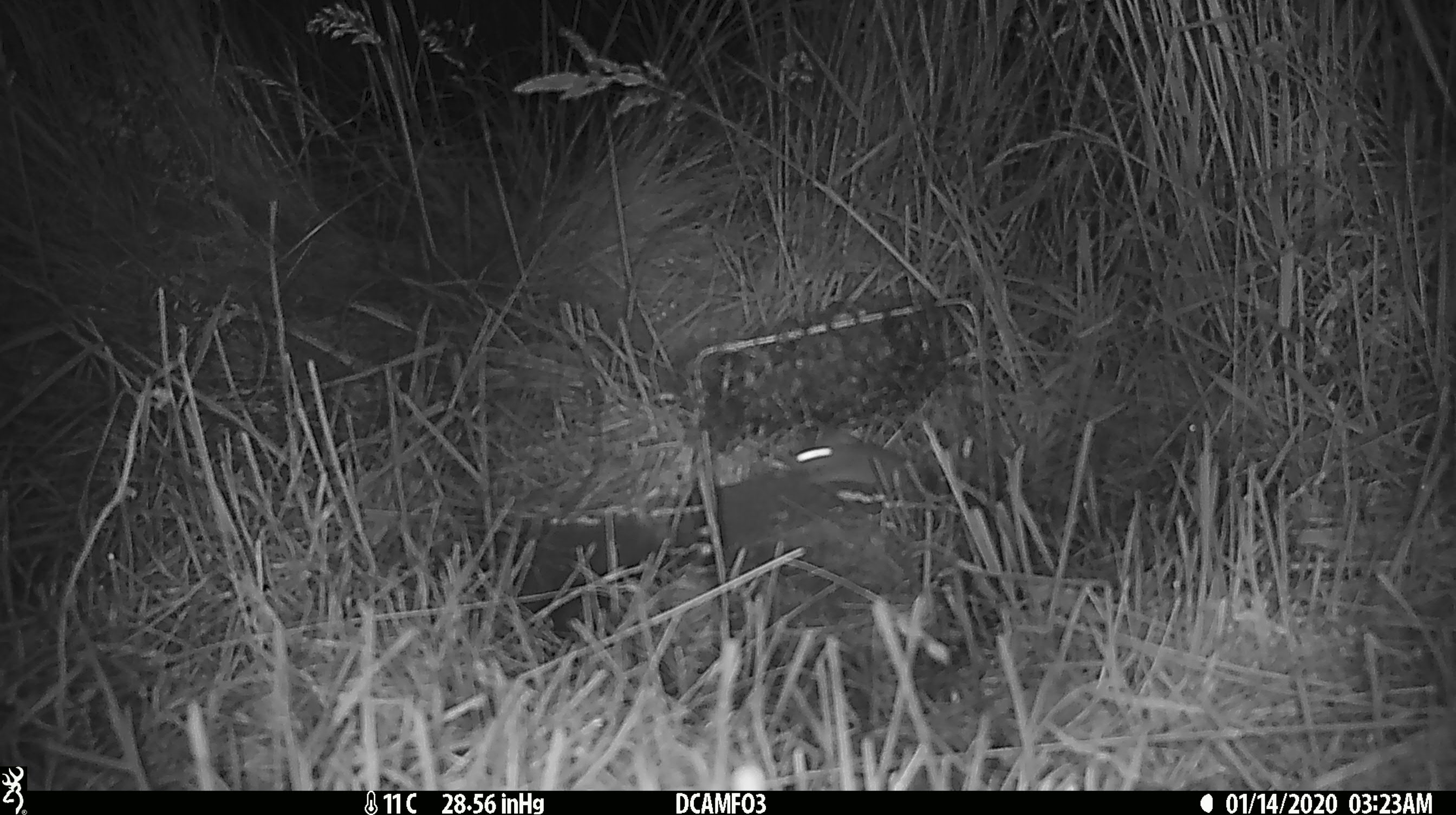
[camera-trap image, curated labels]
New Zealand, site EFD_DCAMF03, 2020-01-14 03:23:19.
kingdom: Animalia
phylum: Chordata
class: Mammalia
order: Rodentia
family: Muridae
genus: Mus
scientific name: Mus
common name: mouse